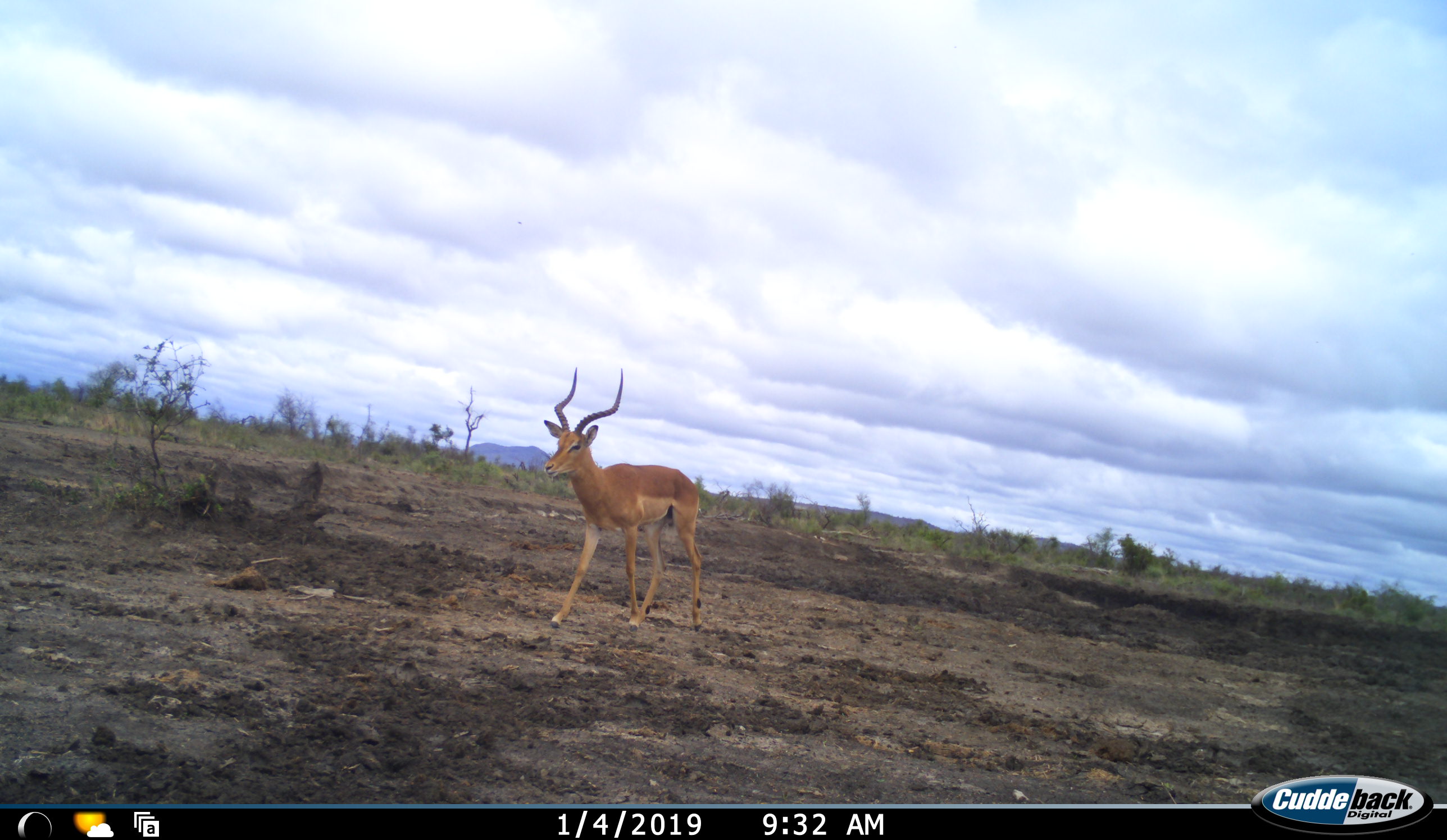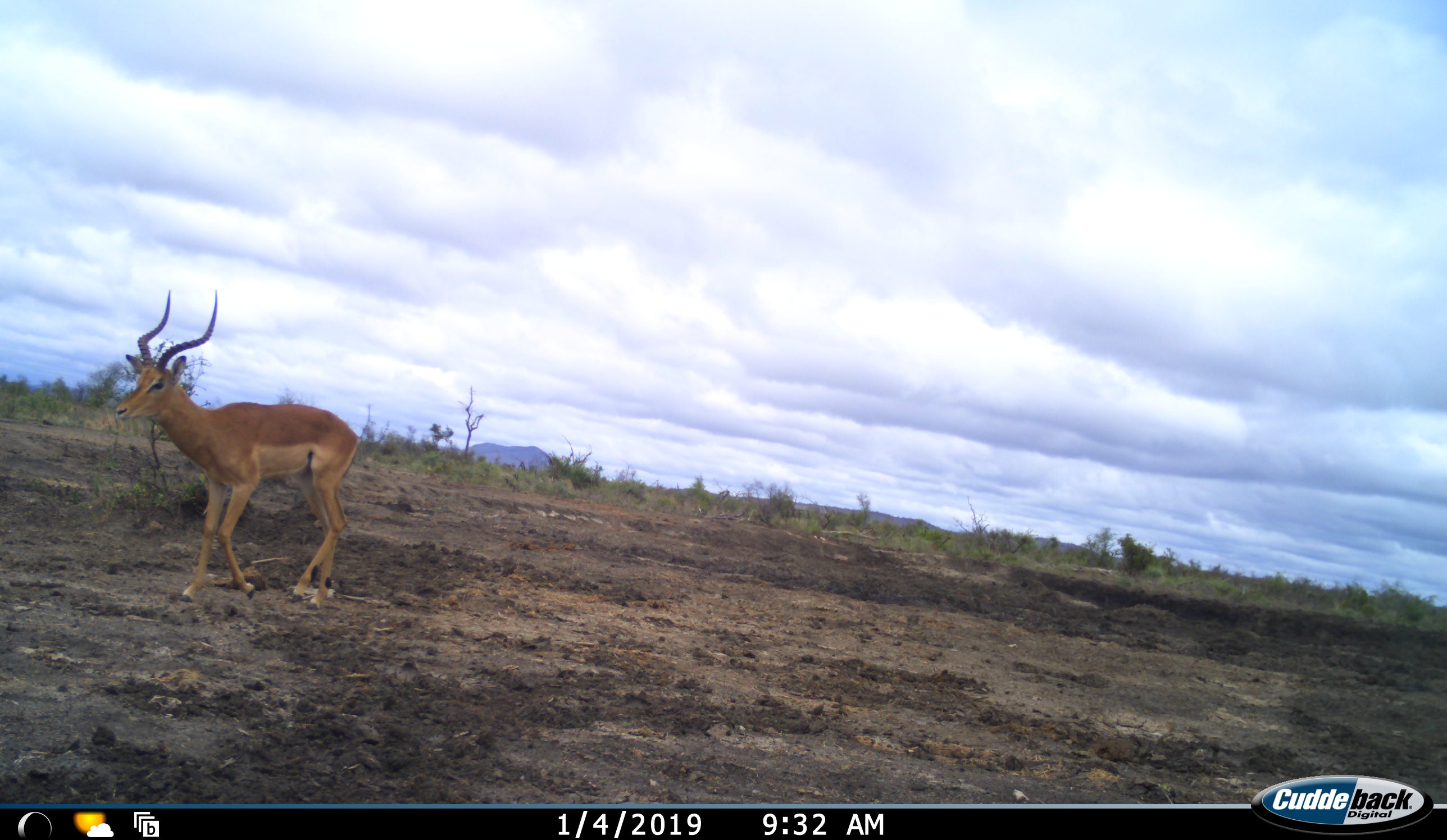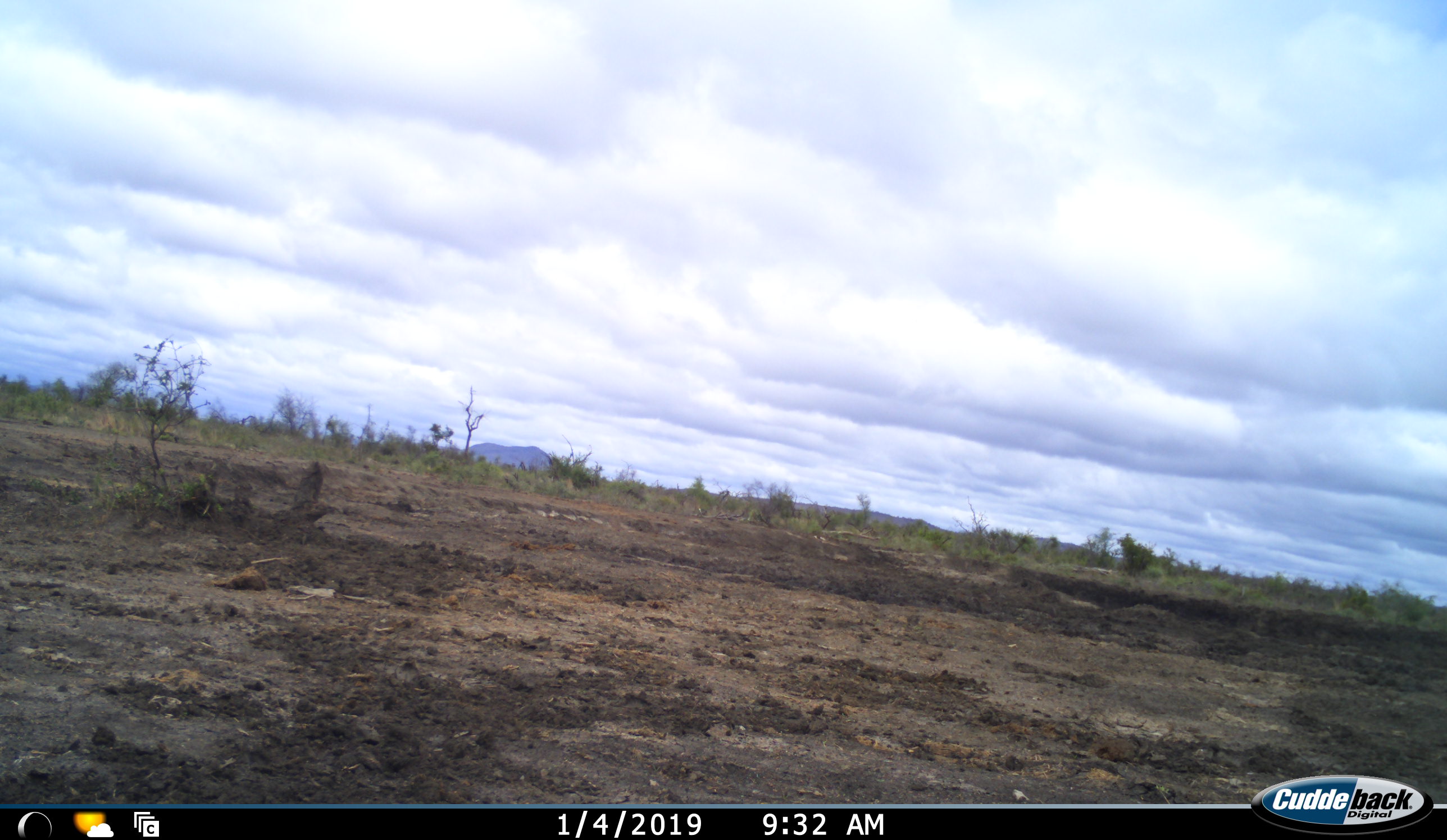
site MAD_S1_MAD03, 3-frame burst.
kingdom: Animalia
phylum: Chordata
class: Mammalia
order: Artiodactyla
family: Bovidae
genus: Aepyceros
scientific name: Aepyceros melampus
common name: impala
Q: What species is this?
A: Impala (Aepyceros melampus).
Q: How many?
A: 1.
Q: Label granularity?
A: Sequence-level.